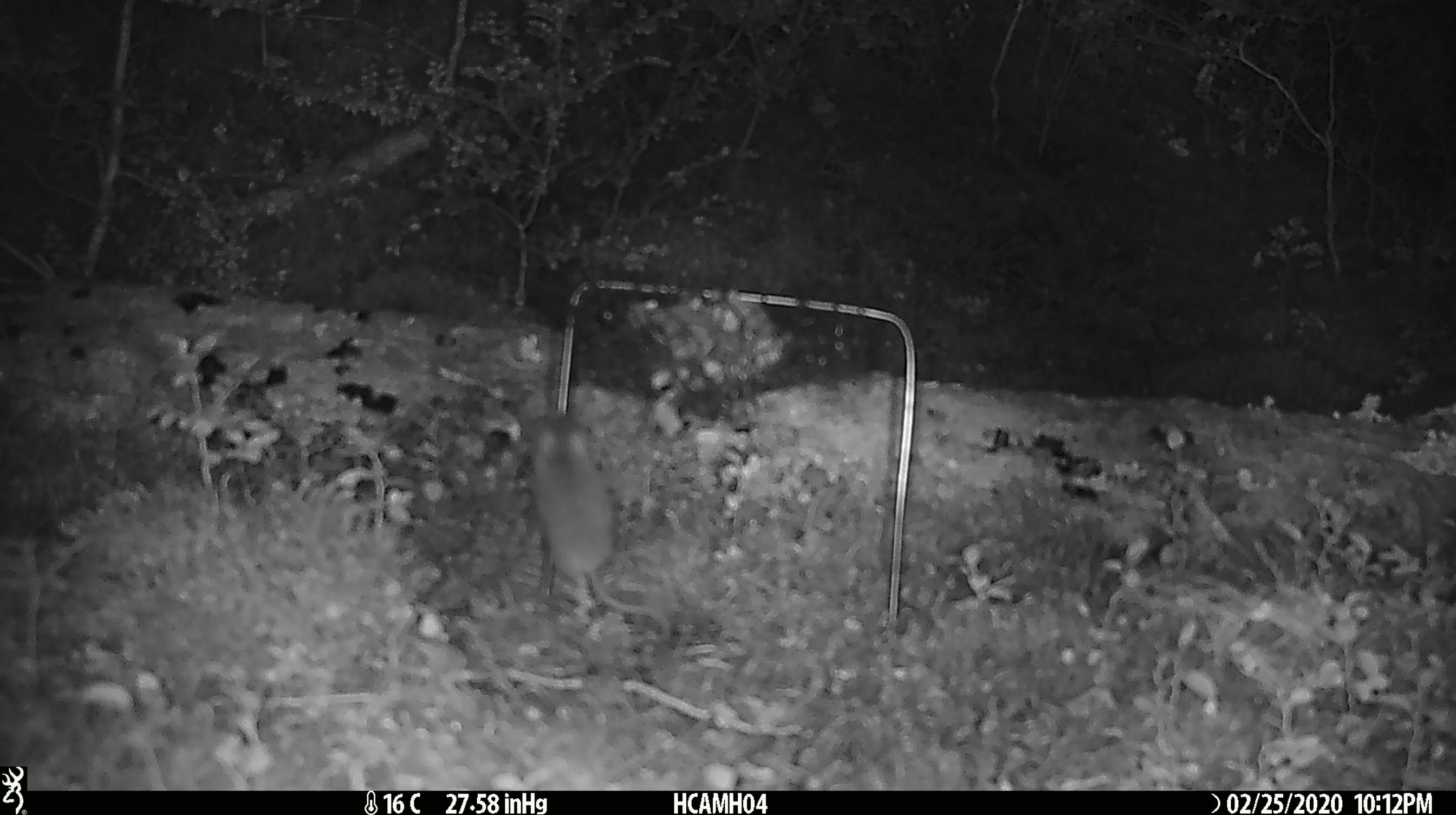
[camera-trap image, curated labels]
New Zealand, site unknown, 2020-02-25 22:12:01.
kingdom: Animalia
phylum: Chordata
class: Mammalia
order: Rodentia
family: Muridae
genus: Mus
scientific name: Mus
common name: mouse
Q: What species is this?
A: Mouse (Mus).